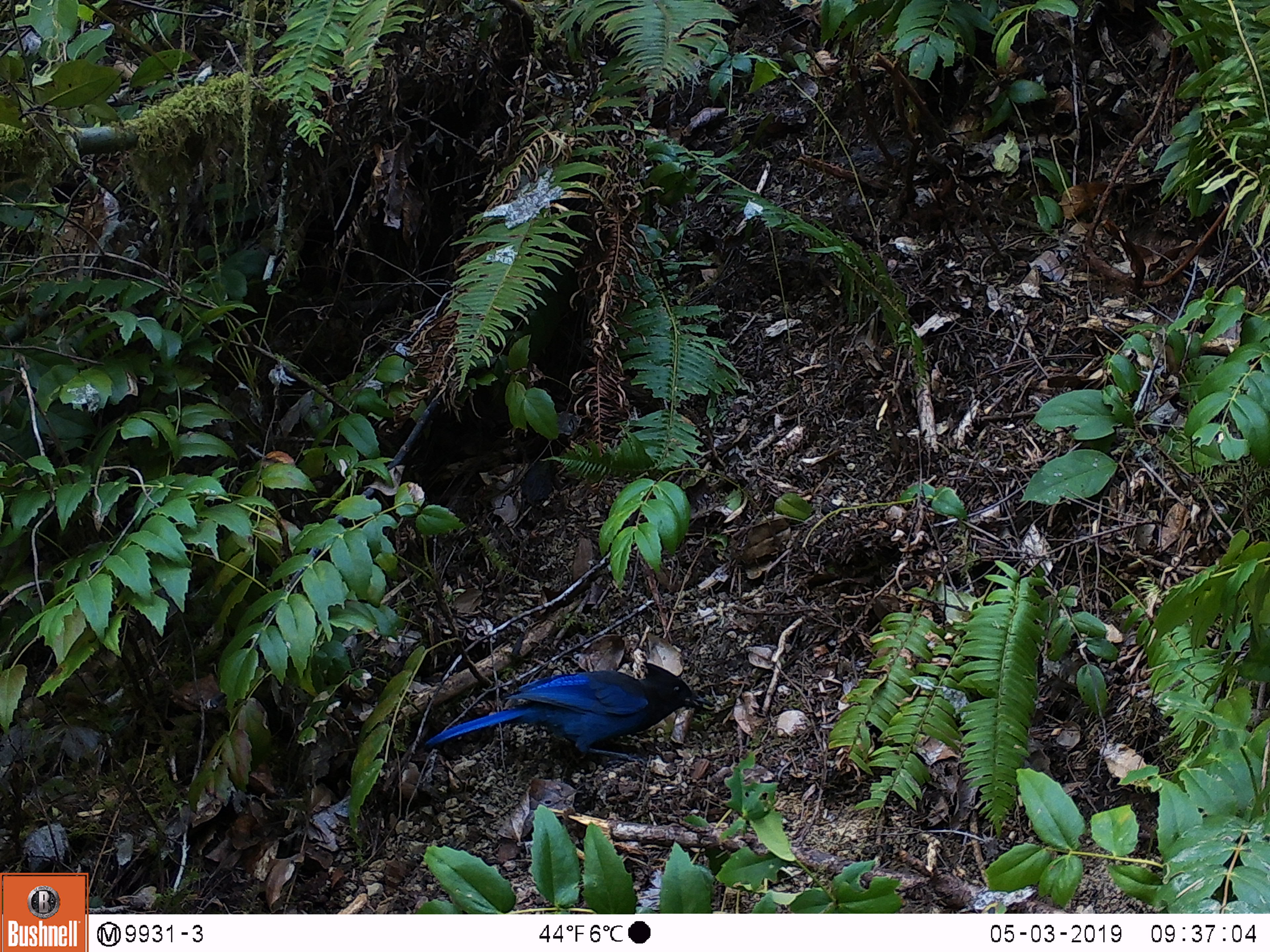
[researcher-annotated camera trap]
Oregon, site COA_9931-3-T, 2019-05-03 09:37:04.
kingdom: Animalia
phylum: Chordata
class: Aves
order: Passeriformes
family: Corvidae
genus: Cyanocitta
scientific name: Cyanocitta stelleri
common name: steller's jay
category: stellers jay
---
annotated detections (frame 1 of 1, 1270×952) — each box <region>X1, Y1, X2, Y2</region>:
stellers jay: <region>413, 664, 711, 781</region>